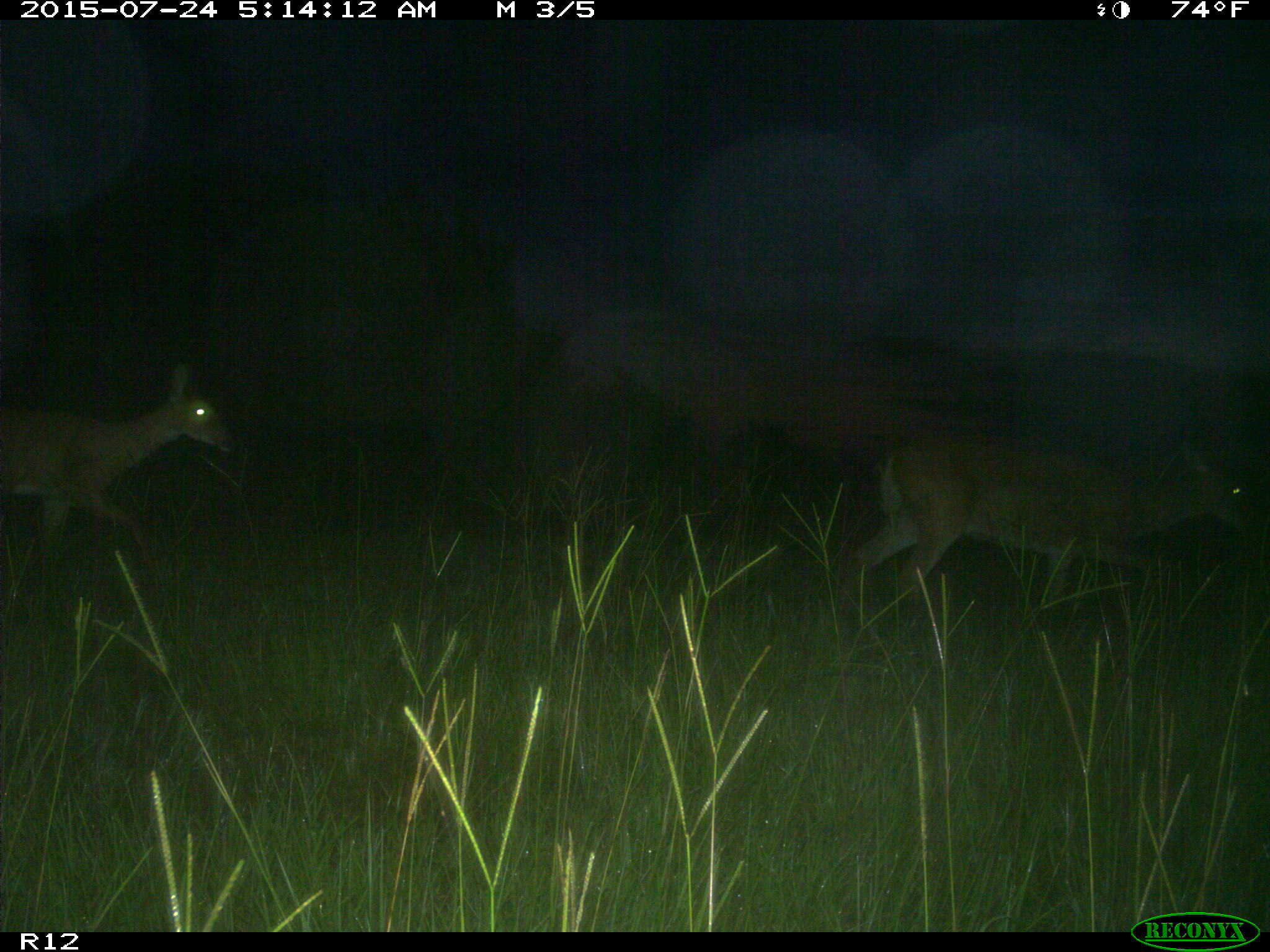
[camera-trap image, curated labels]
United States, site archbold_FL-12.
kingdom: Animalia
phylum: Chordata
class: Mammalia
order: Artiodactyla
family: Cervidae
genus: Odocoileus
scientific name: Odocoileus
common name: deer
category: unidentified deer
Unidentified deer (deer) (Odocoileus).